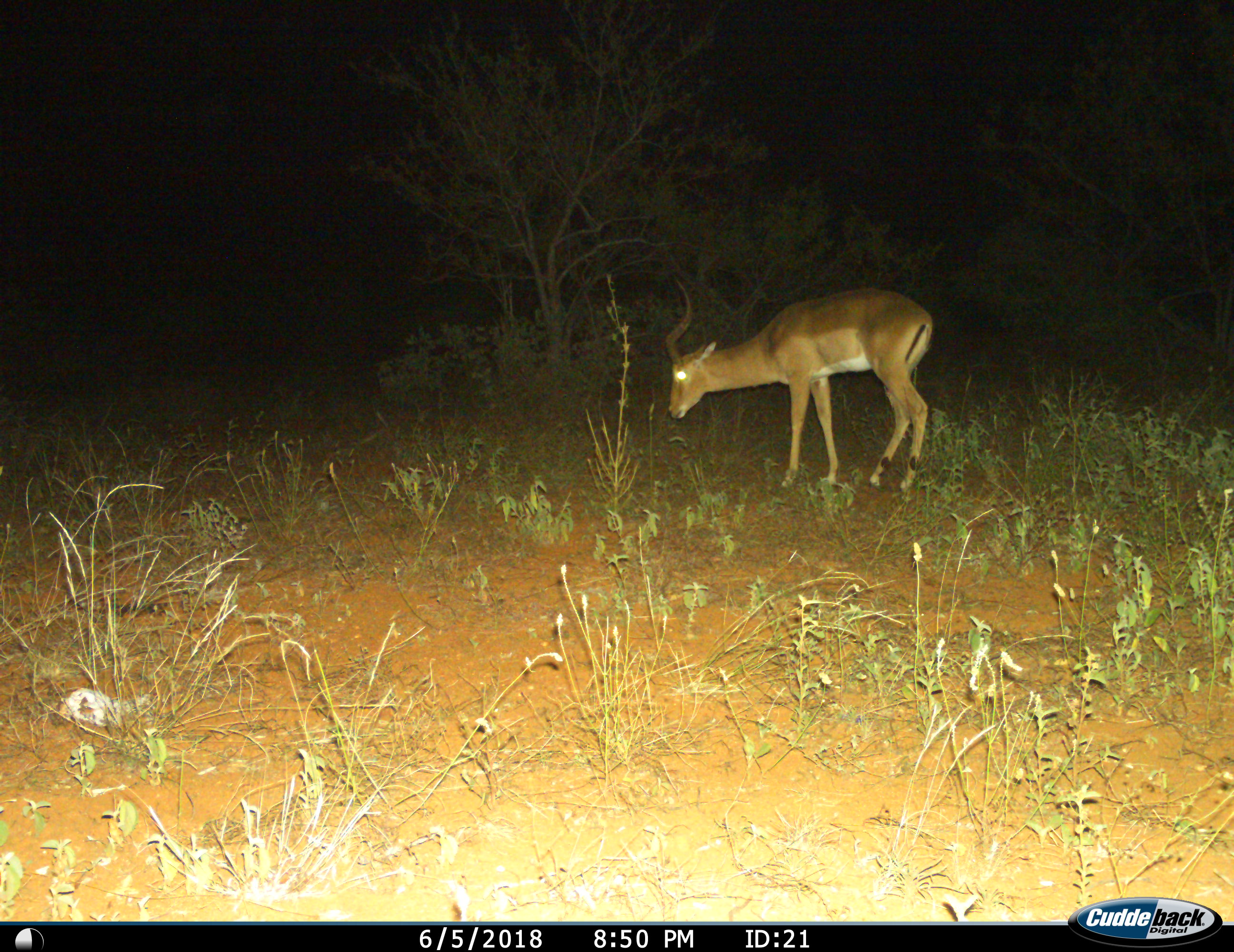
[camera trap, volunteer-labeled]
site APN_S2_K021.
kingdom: Animalia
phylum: Chordata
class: Mammalia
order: Artiodactyla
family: Bovidae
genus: Aepyceros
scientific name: Aepyceros melampus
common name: impala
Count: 1.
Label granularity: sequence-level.